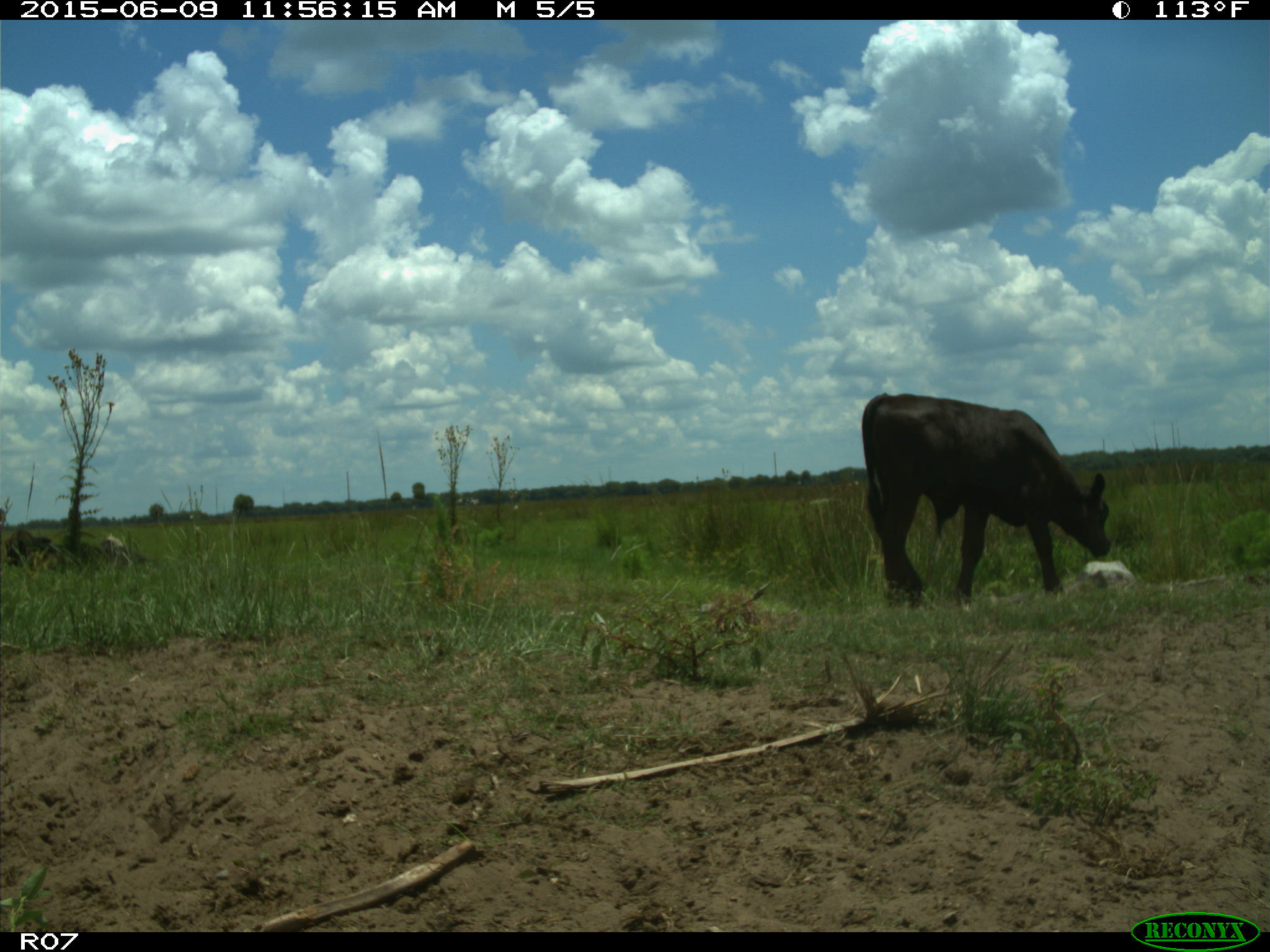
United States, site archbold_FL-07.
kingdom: Animalia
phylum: Chordata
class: Mammalia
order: Artiodactyla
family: Bovidae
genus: Bos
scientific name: Bos taurus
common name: domestic cow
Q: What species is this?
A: Bos taurus (domestic cow).